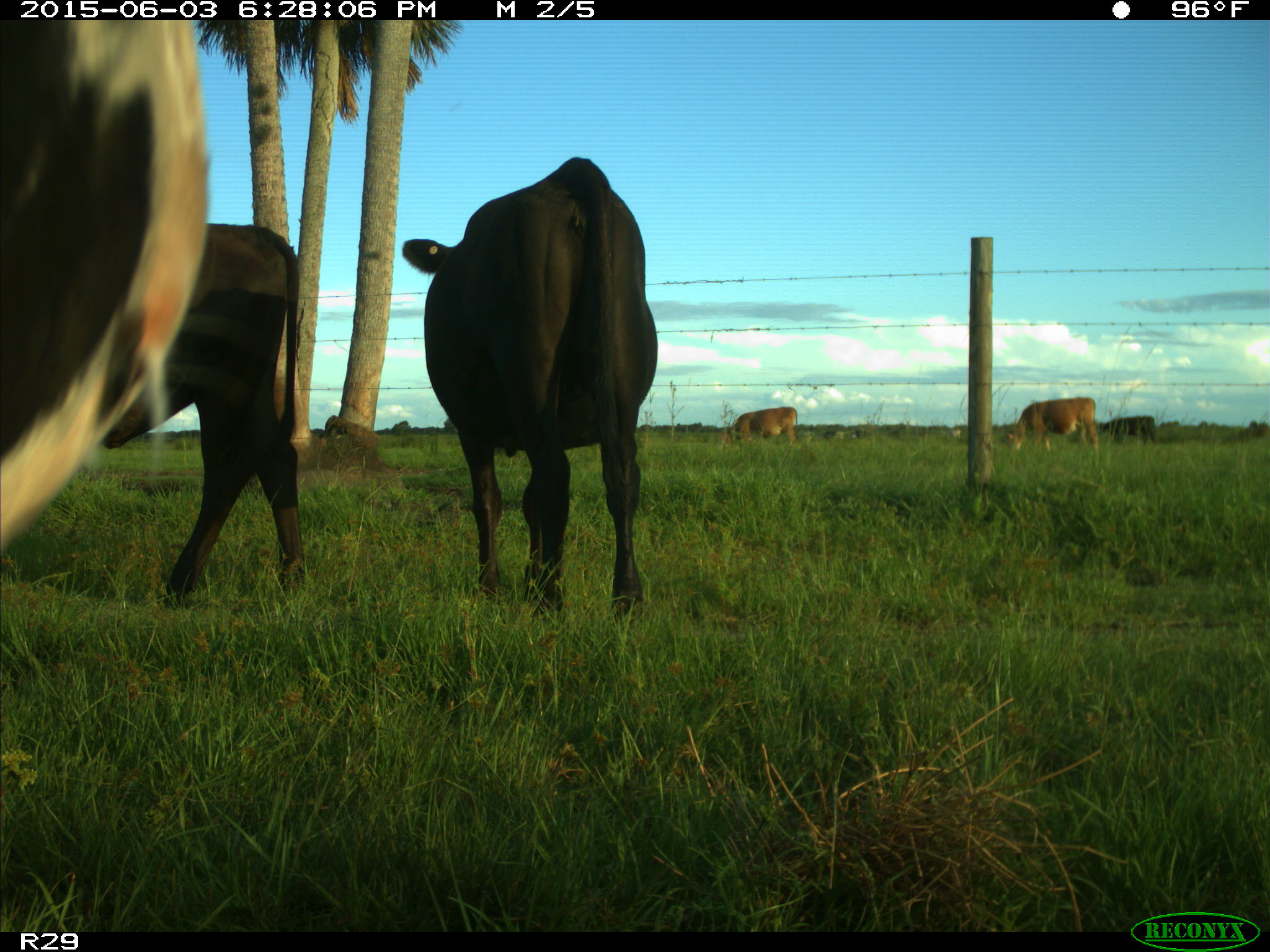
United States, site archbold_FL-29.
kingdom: Animalia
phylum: Chordata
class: Mammalia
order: Artiodactyla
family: Bovidae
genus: Bos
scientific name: Bos taurus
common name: domestic cow